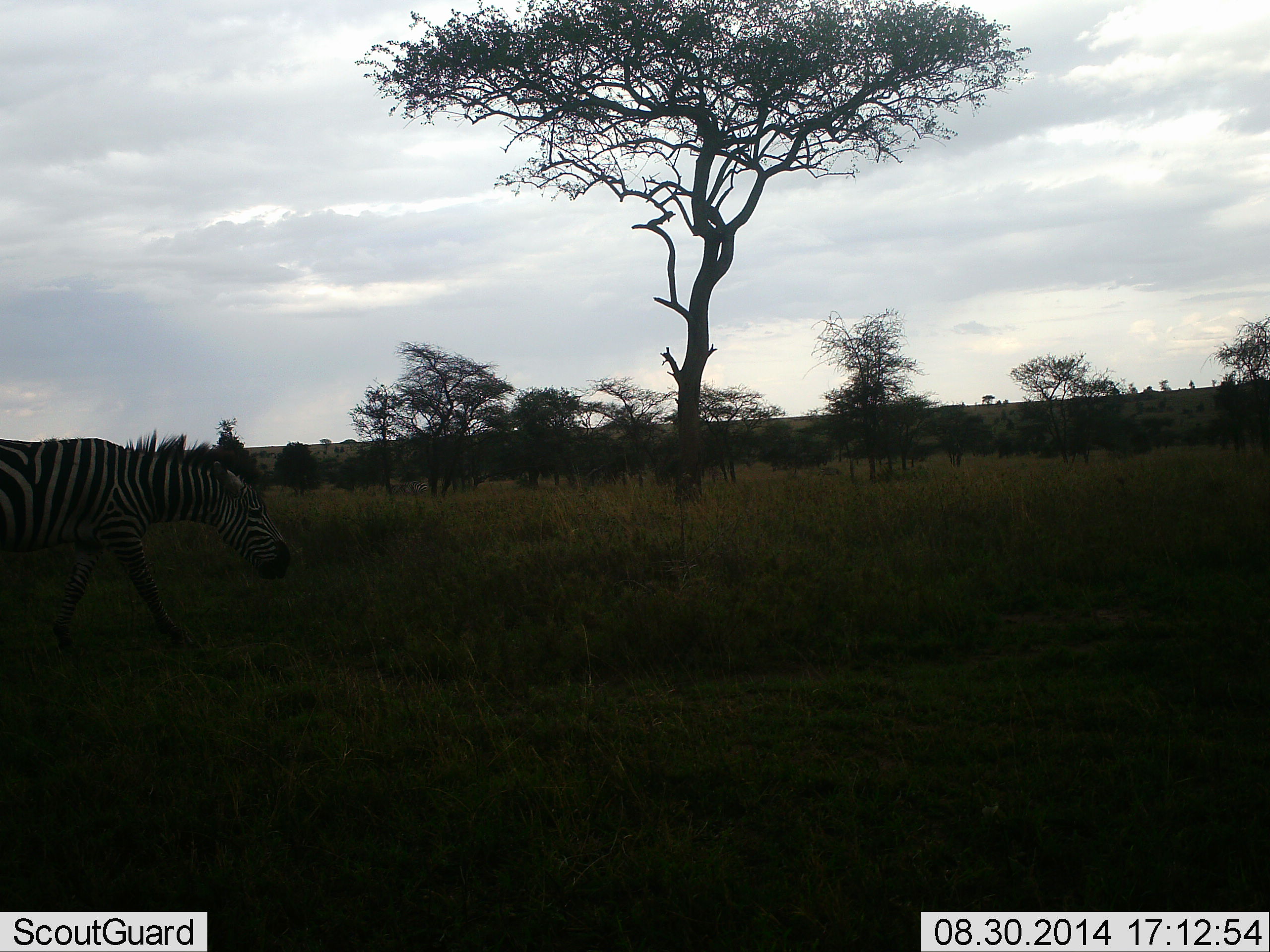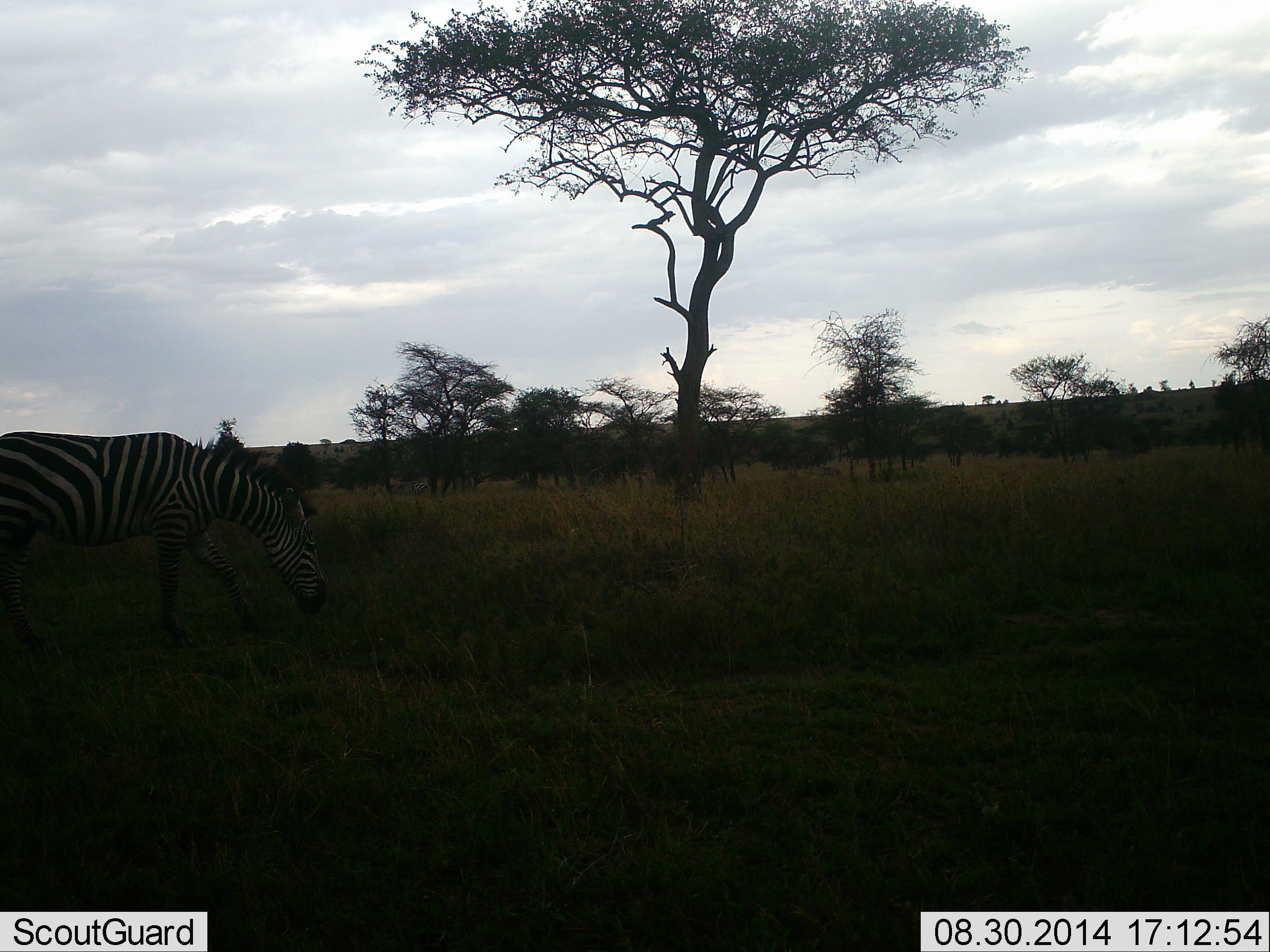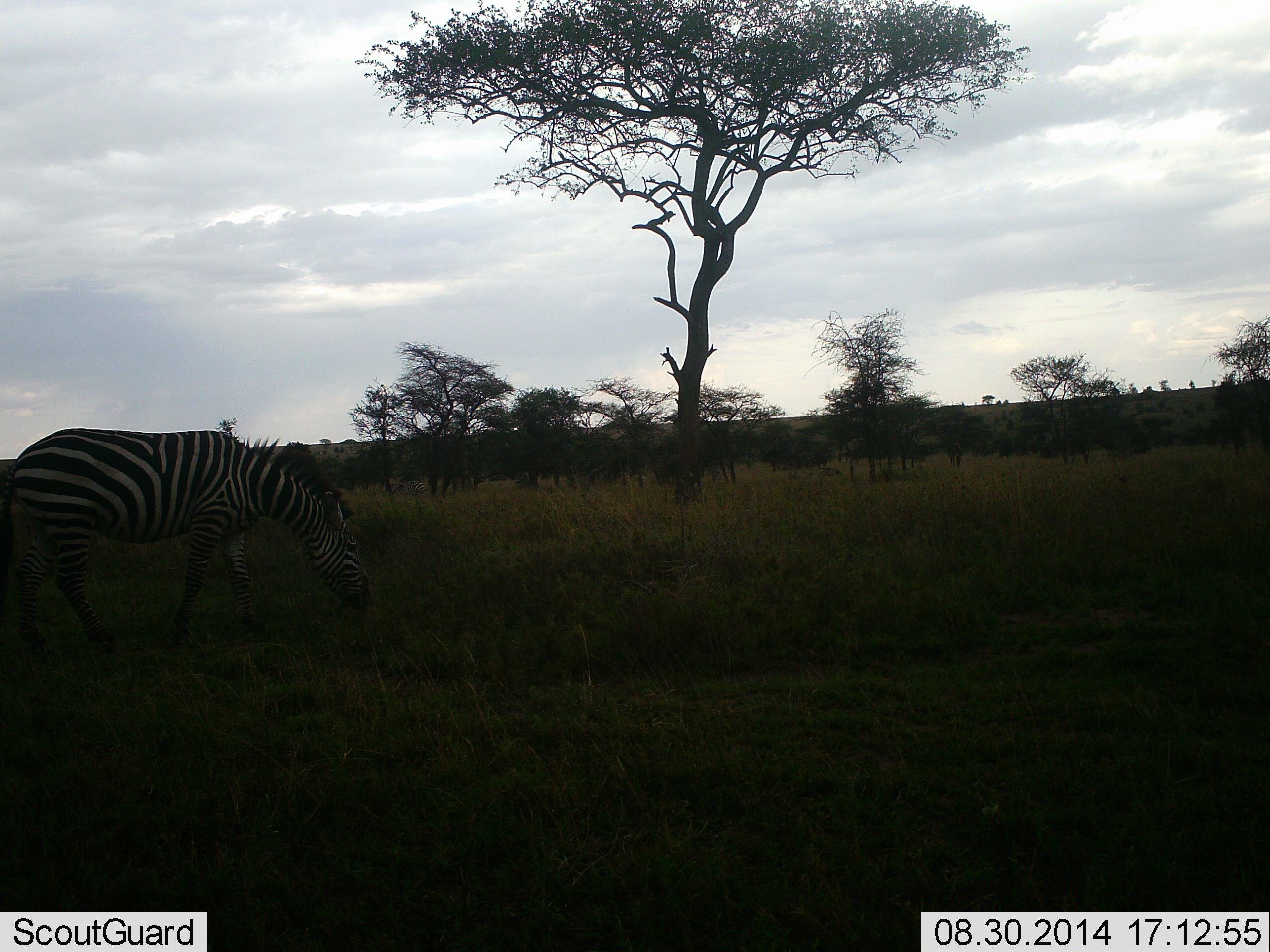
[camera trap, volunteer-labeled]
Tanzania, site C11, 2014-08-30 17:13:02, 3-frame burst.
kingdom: Animalia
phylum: Chordata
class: Mammalia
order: Perissodactyla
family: Equidae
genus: Equus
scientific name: Equus quagga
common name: plains zebra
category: zebra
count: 1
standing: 20%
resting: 0%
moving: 70%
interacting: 0%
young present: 0%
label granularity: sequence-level